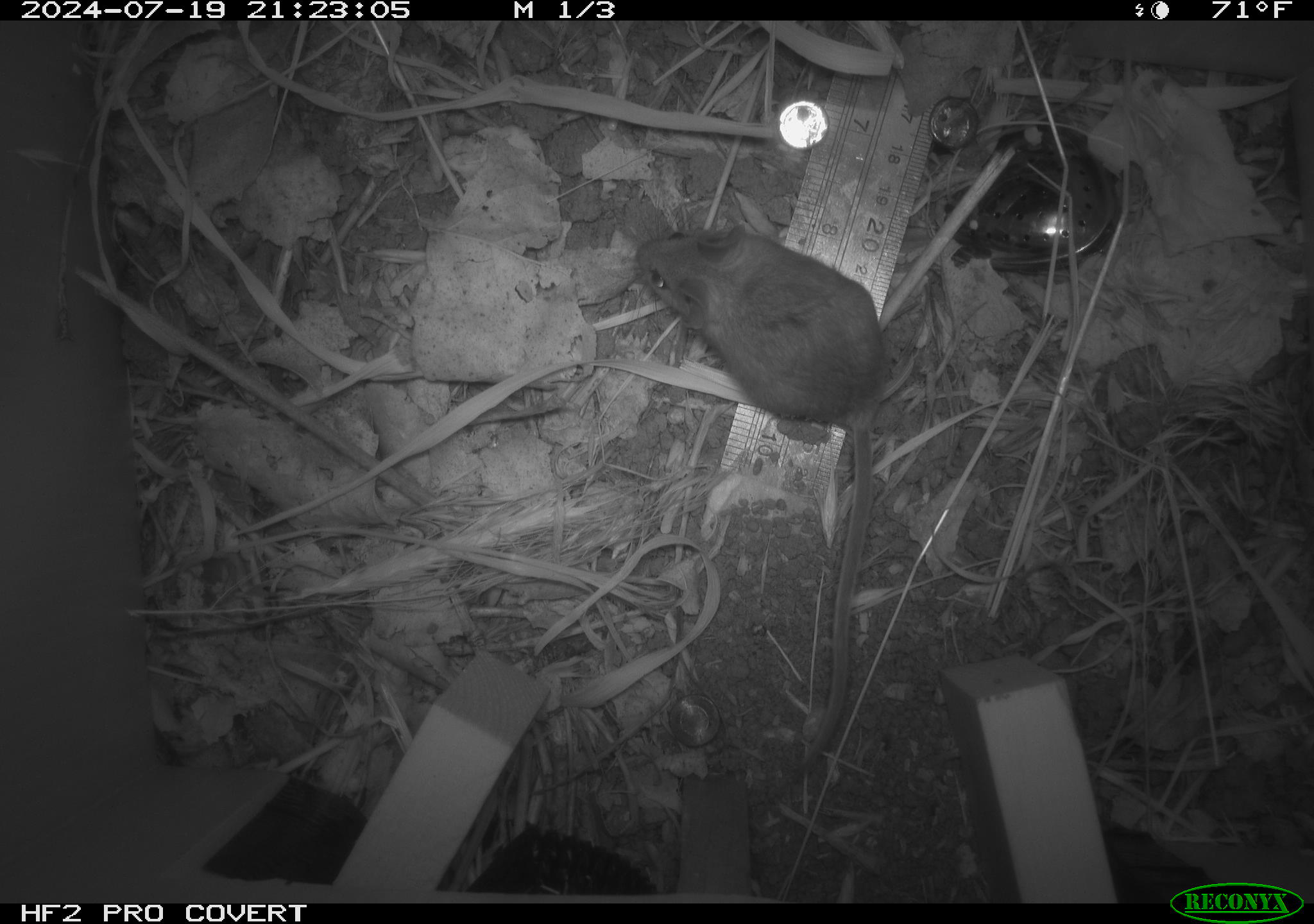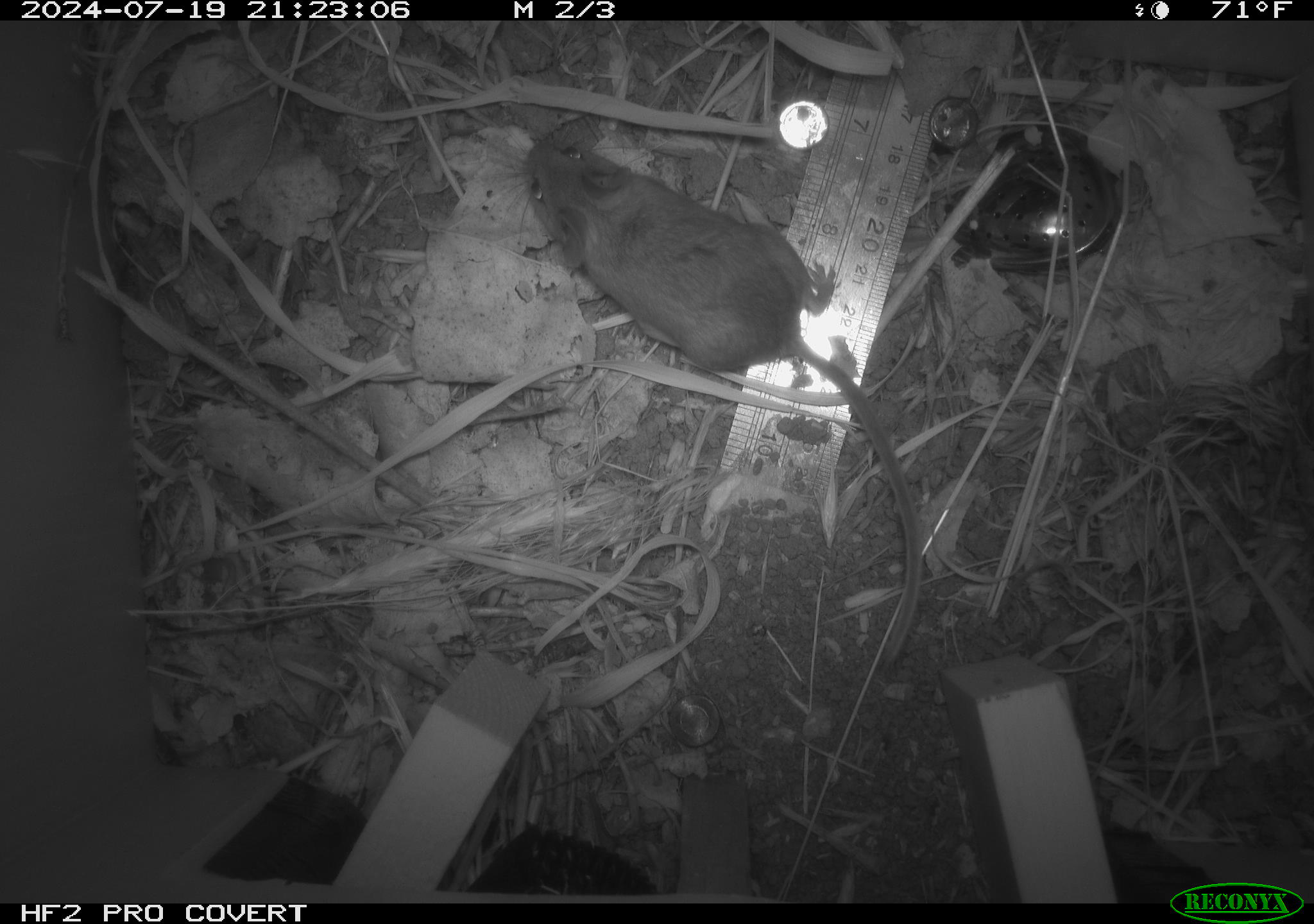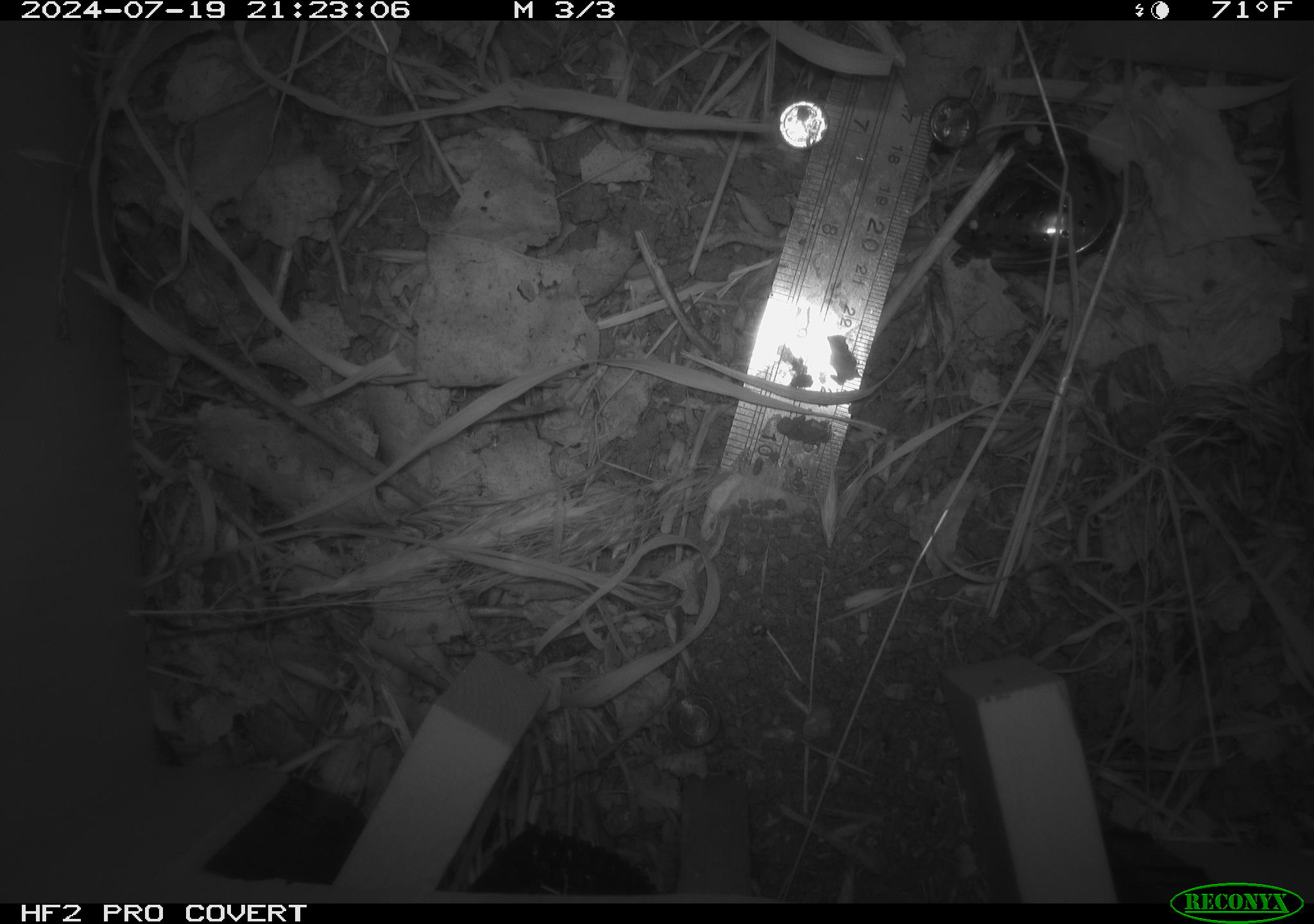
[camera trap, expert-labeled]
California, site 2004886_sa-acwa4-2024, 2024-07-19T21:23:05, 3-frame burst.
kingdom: Animalia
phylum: Chordata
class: Mammalia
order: Rodentia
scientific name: Rodentia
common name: mouse species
Mouse species (Rodentia).